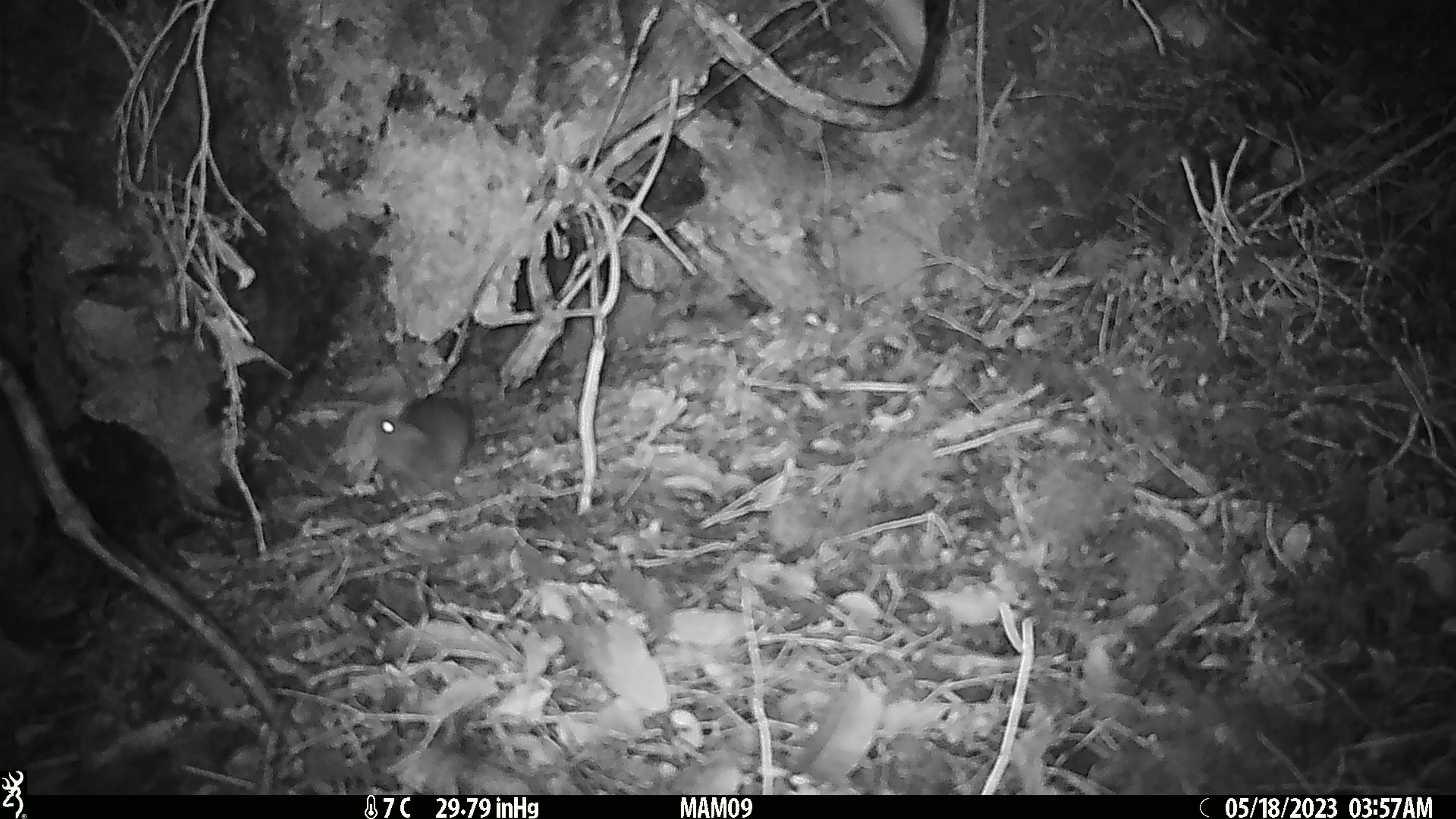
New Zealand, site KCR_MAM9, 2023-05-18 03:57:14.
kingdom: Animalia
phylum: Chordata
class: Mammalia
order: Rodentia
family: Muridae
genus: Rattus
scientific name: Rattus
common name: rat